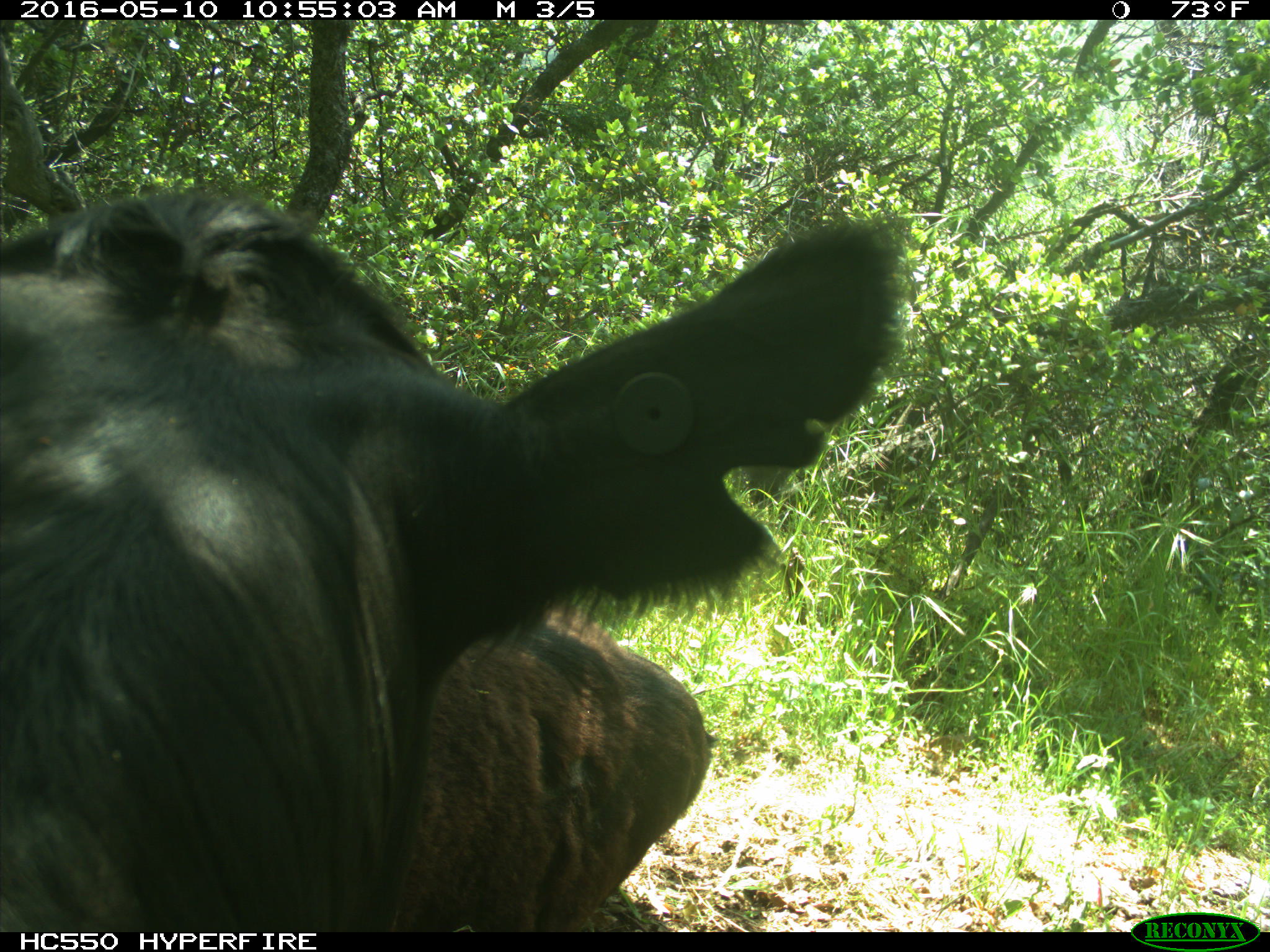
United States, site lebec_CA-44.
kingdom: Animalia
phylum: Chordata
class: Mammalia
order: Artiodactyla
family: Bovidae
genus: Bos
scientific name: Bos taurus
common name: domestic cow